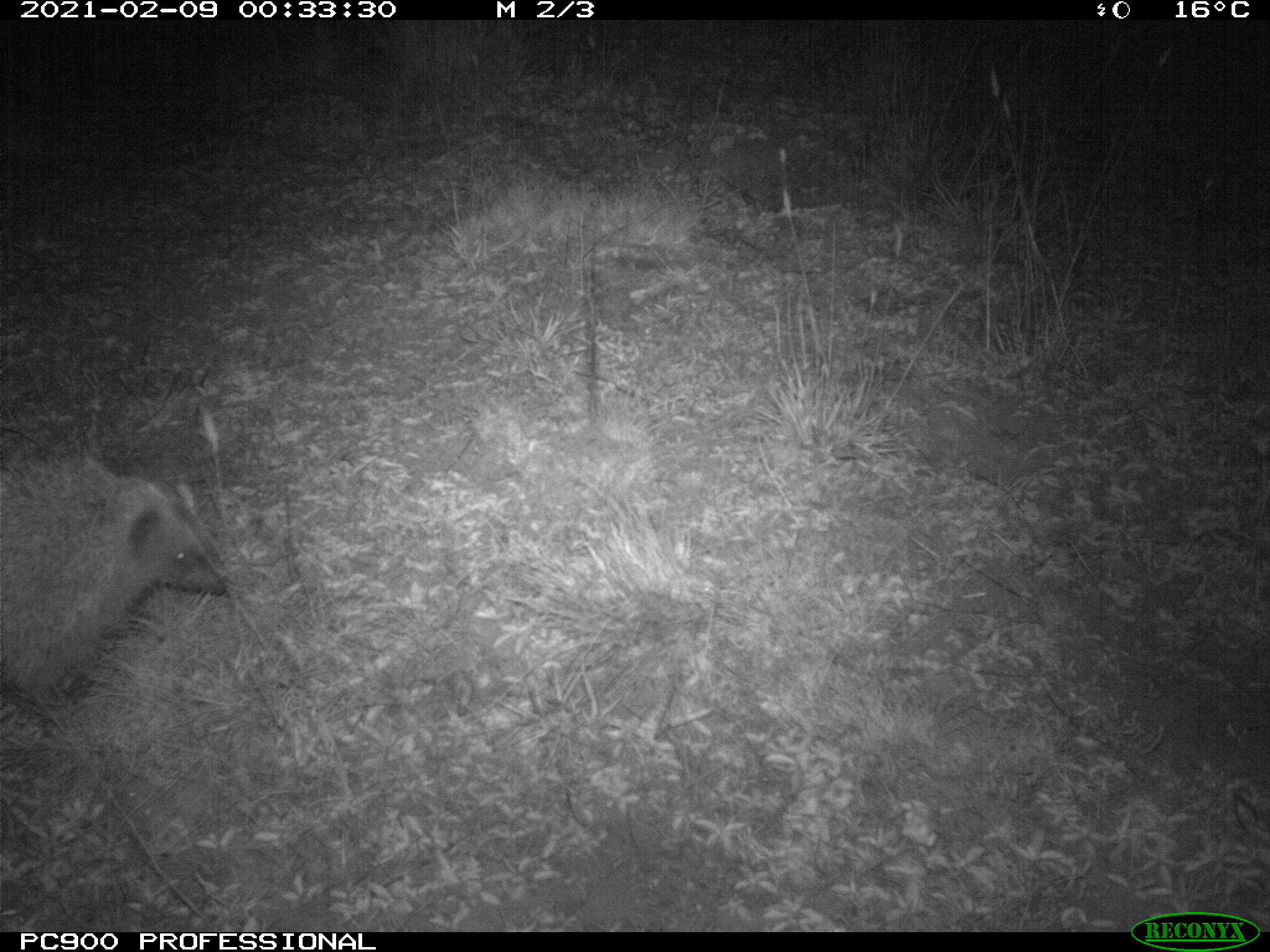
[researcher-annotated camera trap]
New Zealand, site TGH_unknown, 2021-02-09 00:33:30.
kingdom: Animalia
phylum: Chordata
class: Mammalia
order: Eulipotyphla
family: Erinaceidae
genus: Erinaceus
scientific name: Erinaceus europaeus europaeus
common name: european hedgehog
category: hedgehog